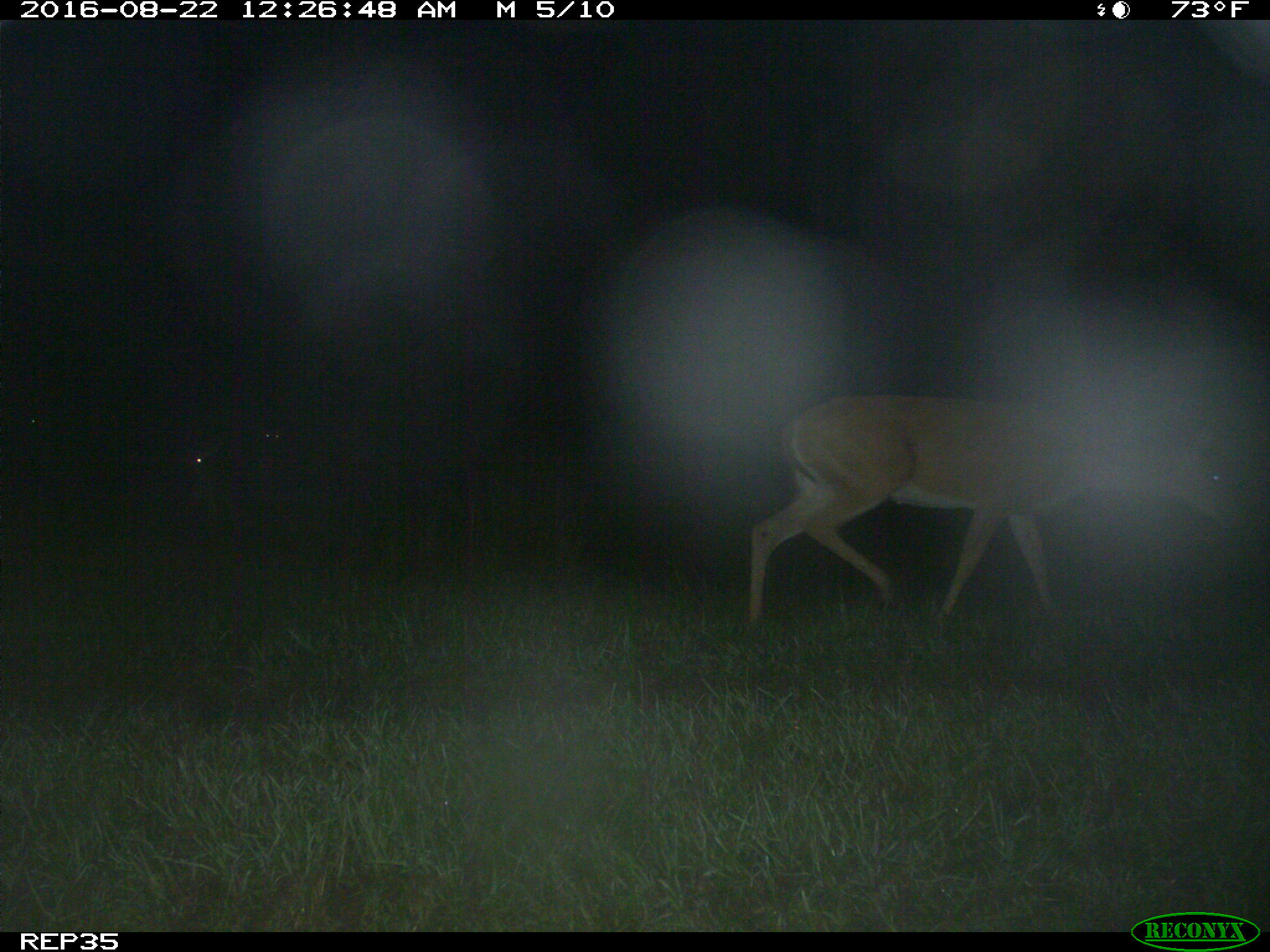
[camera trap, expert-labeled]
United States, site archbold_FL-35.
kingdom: Animalia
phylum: Chordata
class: Mammalia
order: Artiodactyla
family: Cervidae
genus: Odocoileus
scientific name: Odocoileus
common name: deer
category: unidentified deer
Unidentified deer (deer) (Odocoileus).